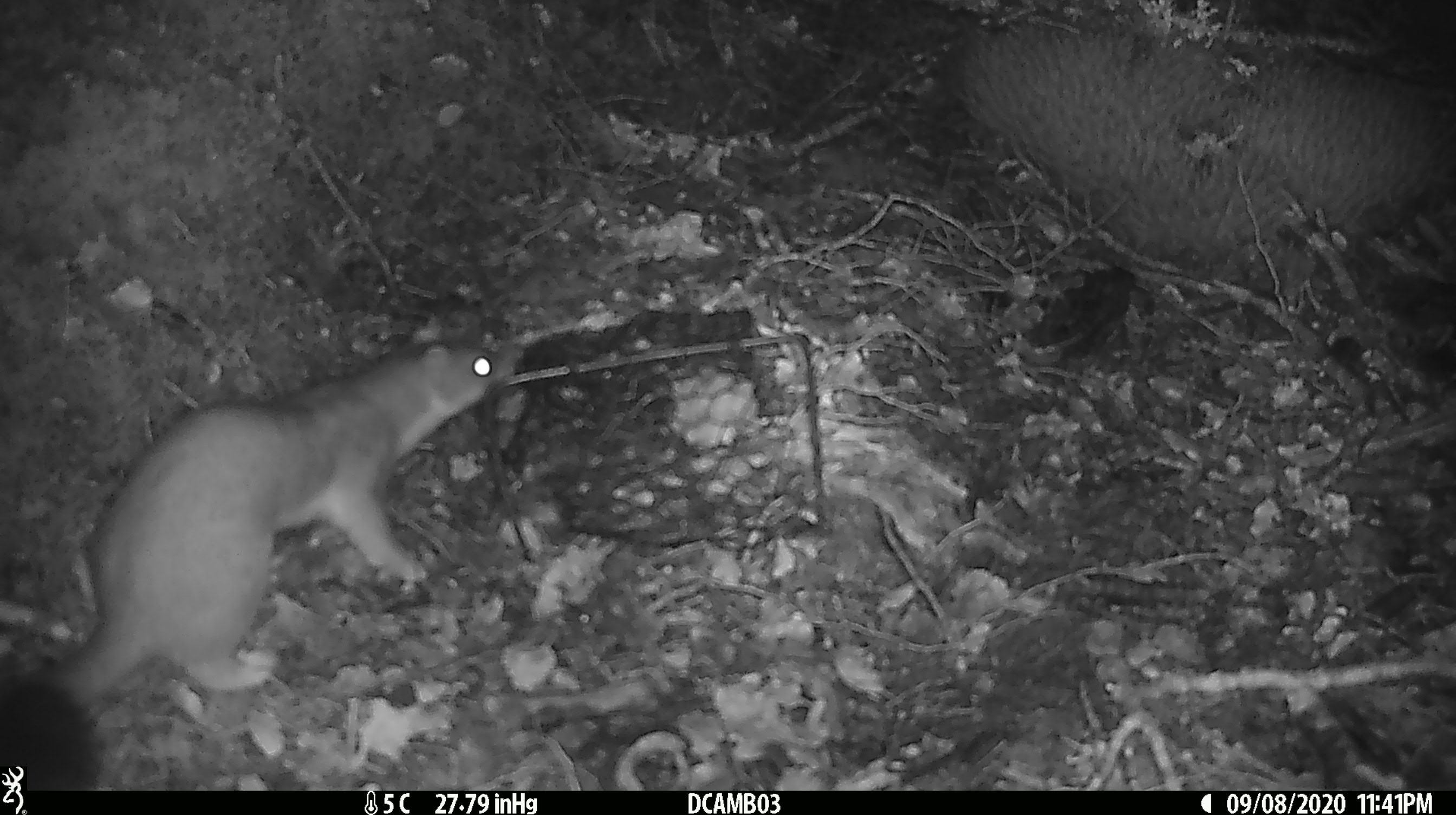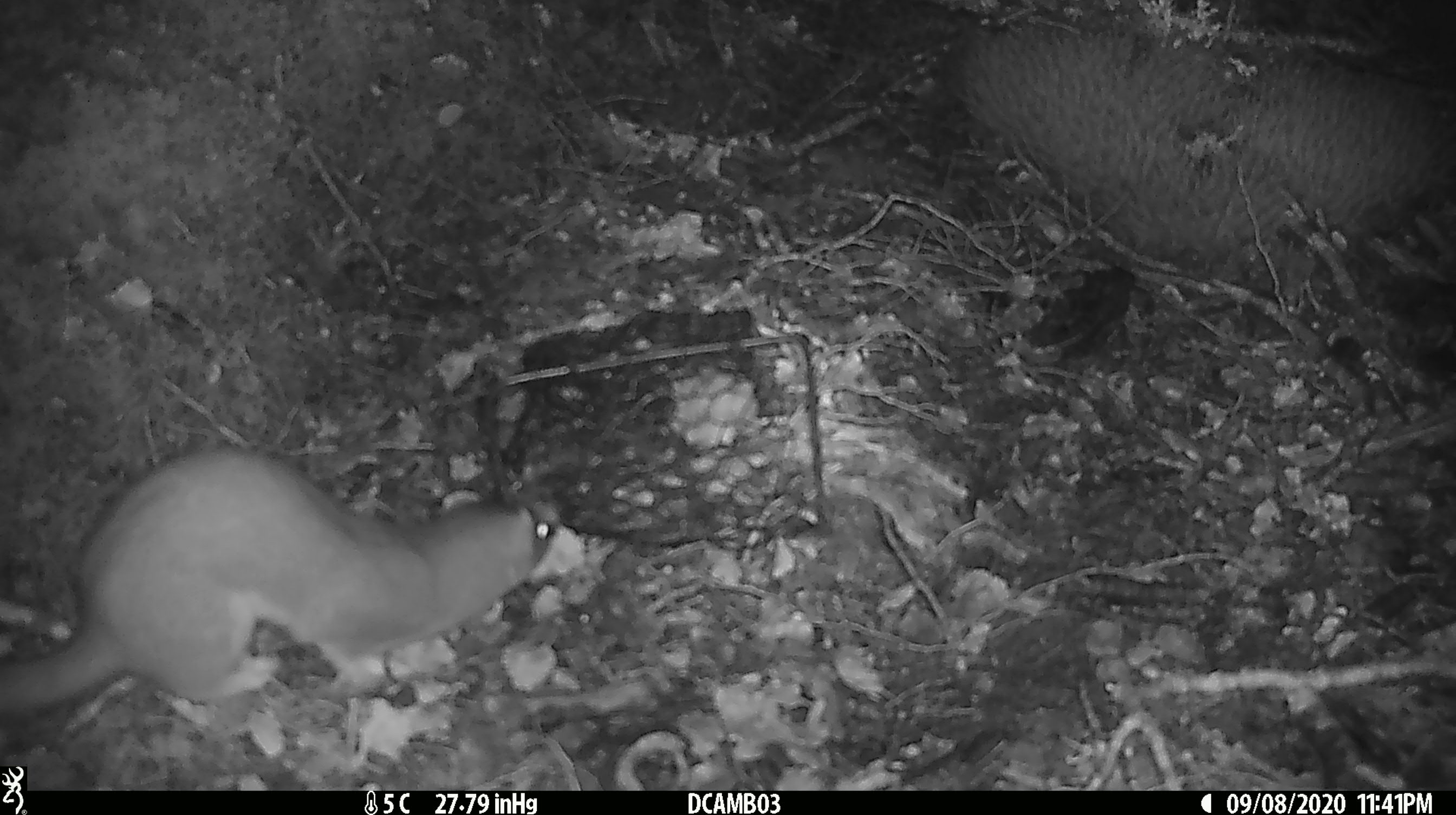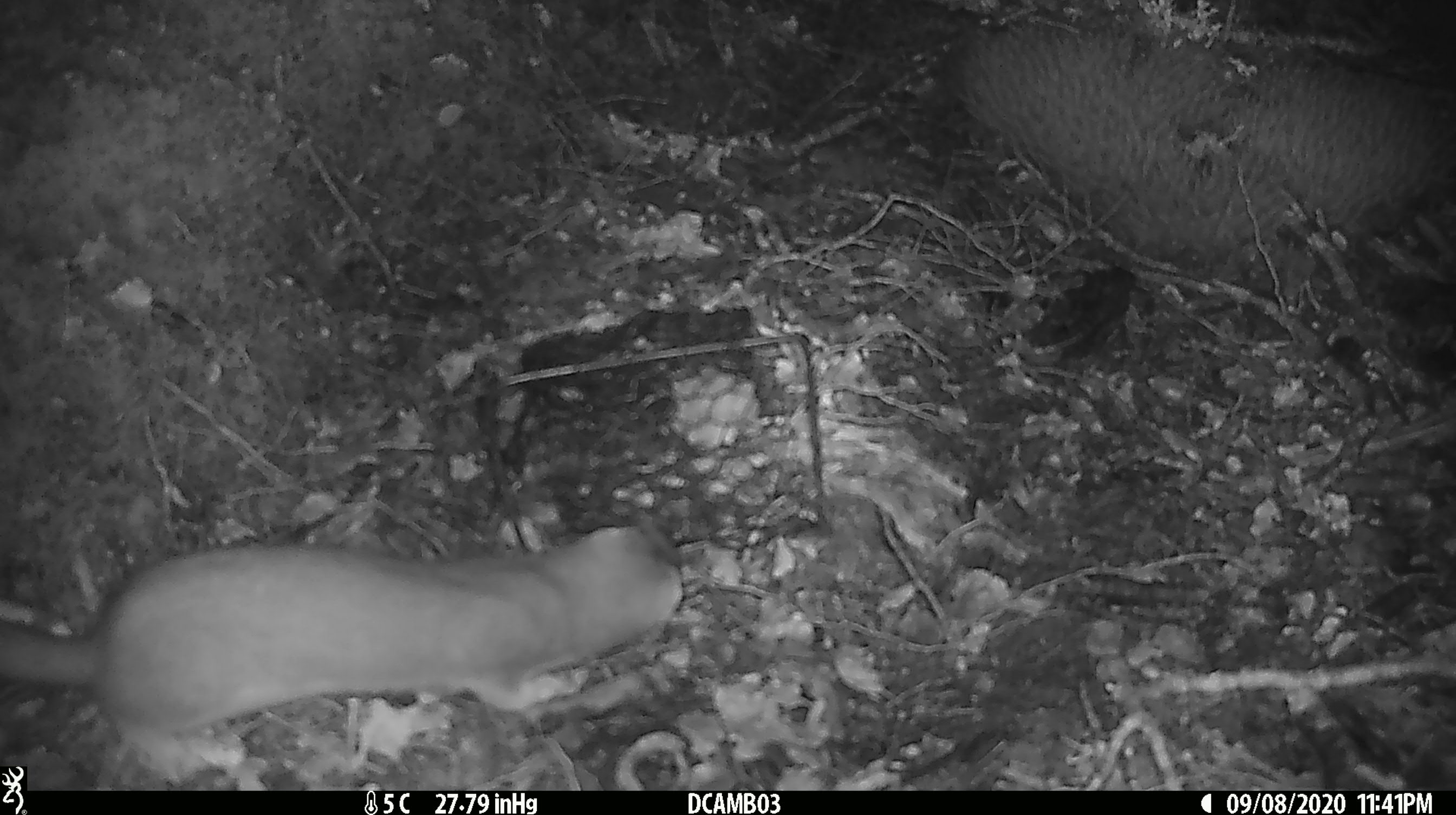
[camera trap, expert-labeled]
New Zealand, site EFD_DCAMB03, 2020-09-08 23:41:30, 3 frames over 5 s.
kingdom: Animalia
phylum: Chordata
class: Mammalia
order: Carnivora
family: Mustelidae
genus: Mustela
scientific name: Mustela erminea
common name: stoat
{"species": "stoat (Mustela erminea)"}